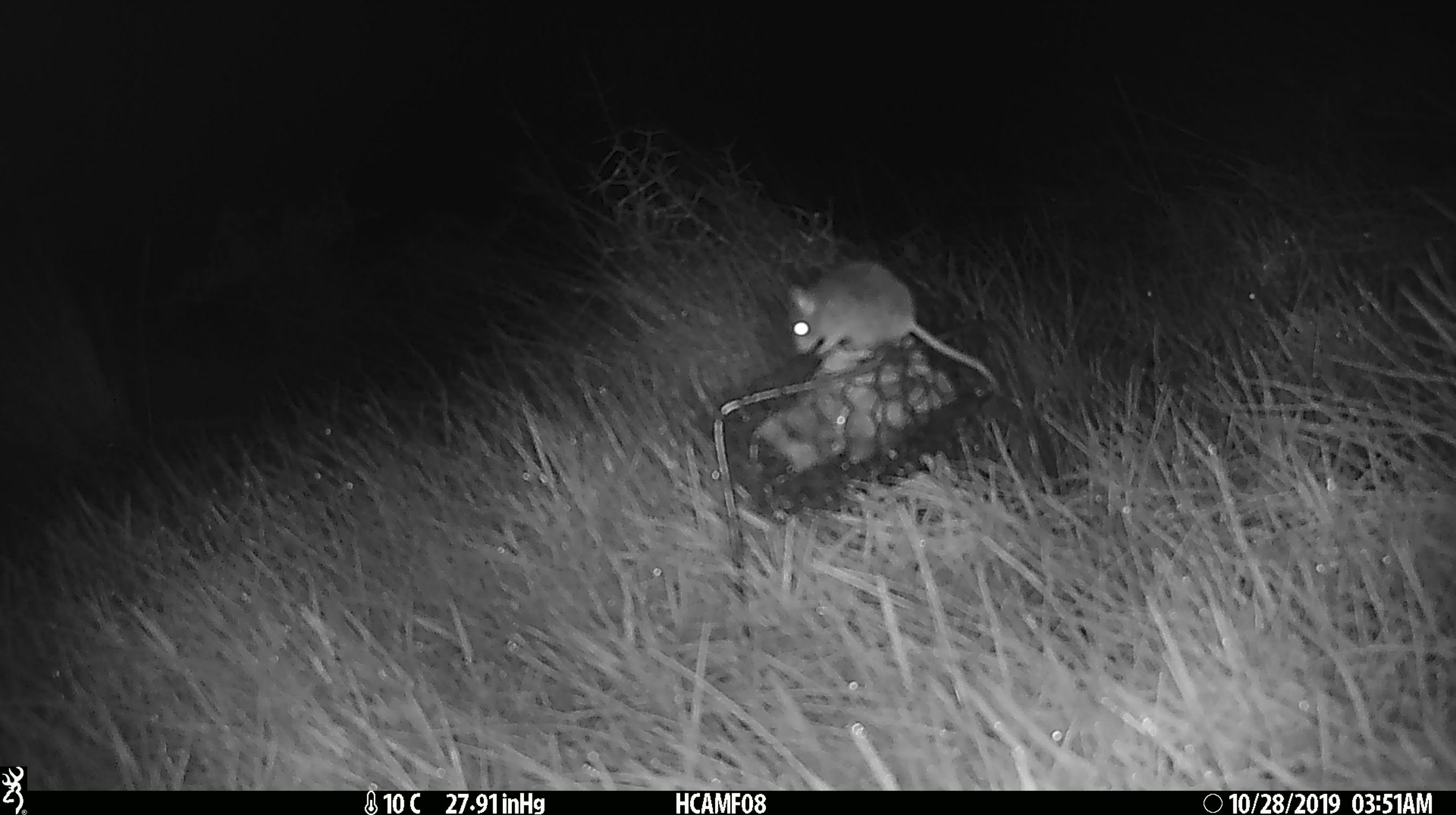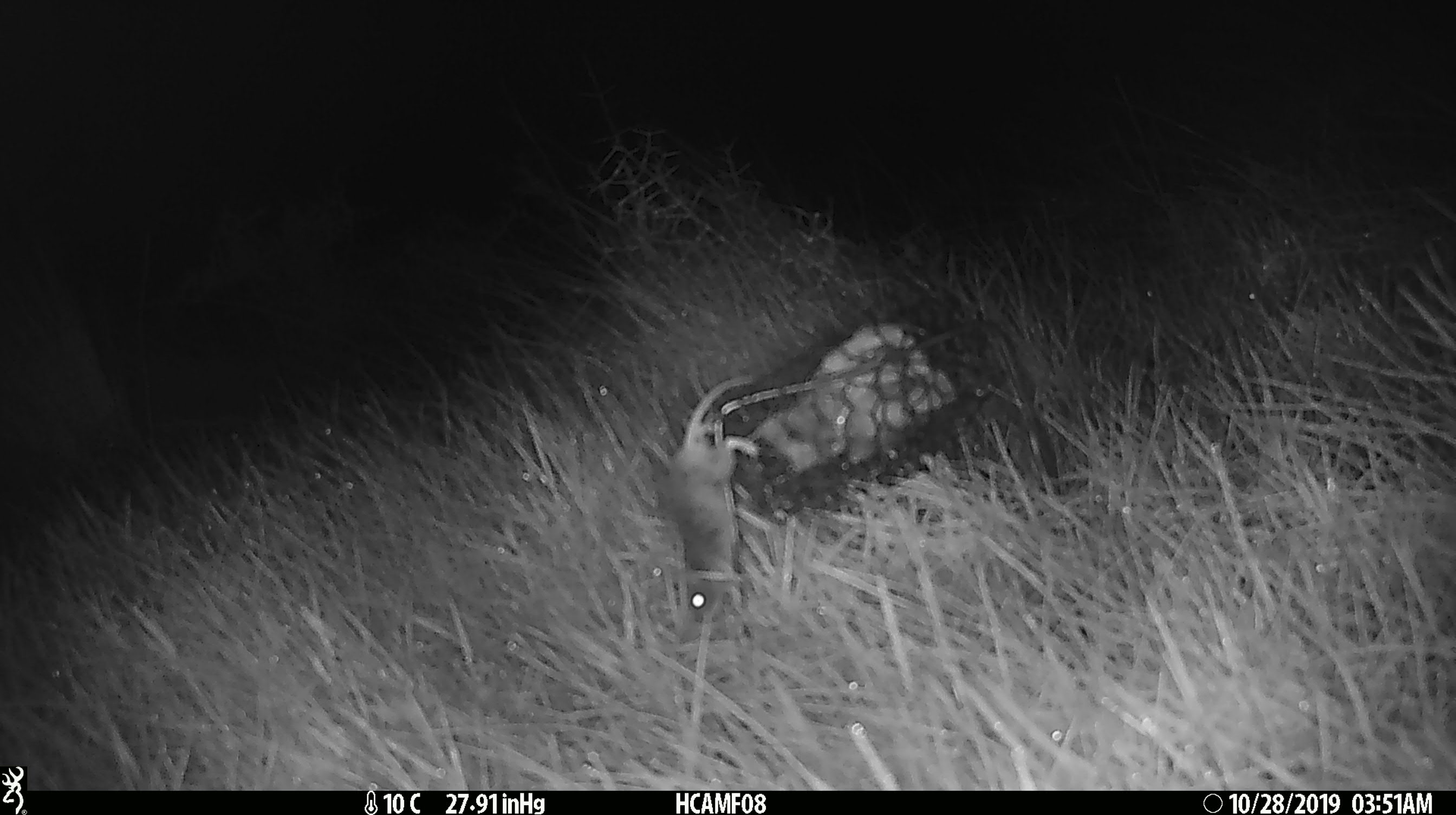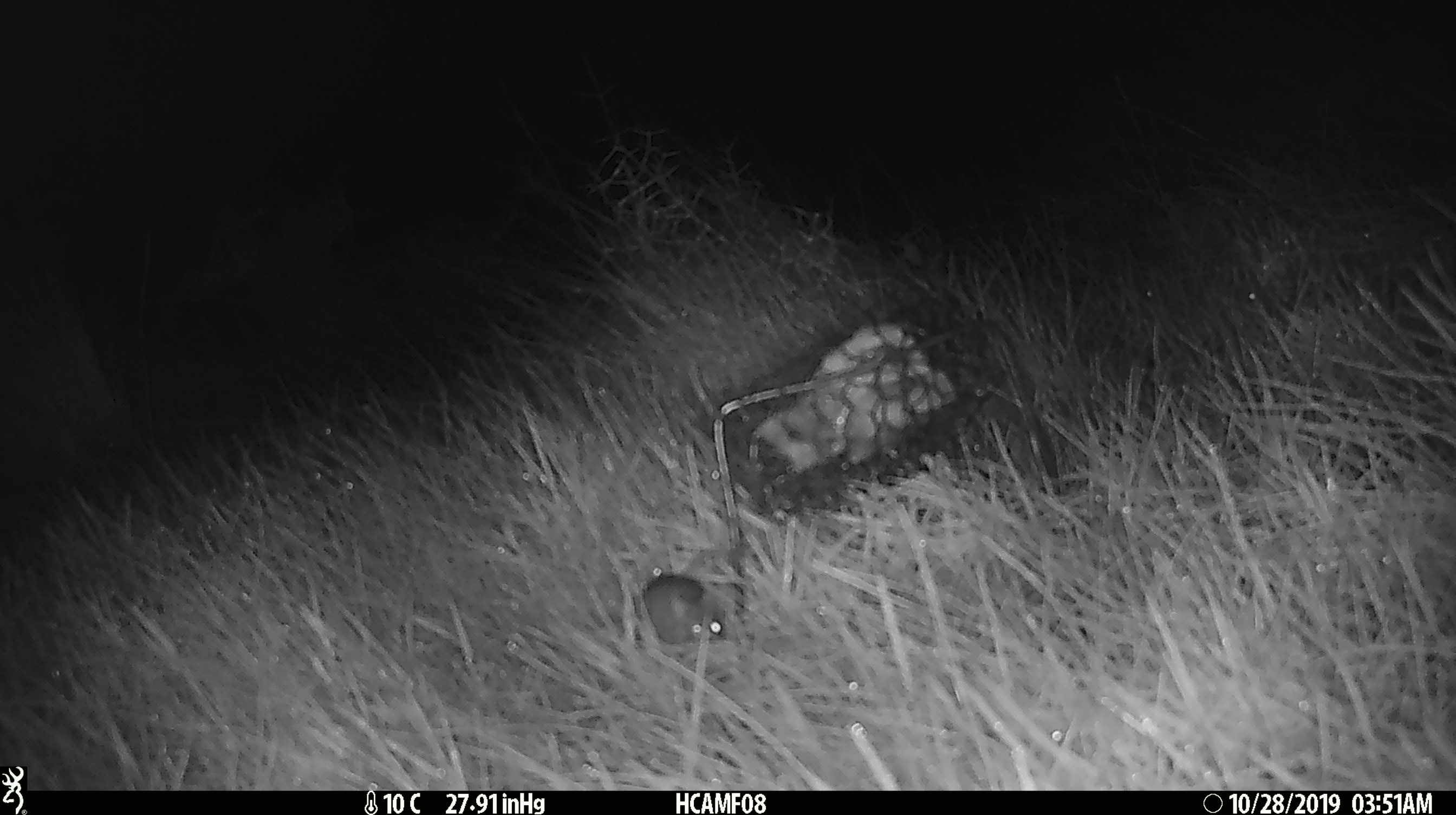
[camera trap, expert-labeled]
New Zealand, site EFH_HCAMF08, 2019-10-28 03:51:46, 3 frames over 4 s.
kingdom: Animalia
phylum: Chordata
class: Mammalia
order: Rodentia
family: Muridae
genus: Mus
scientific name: Mus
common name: mouse